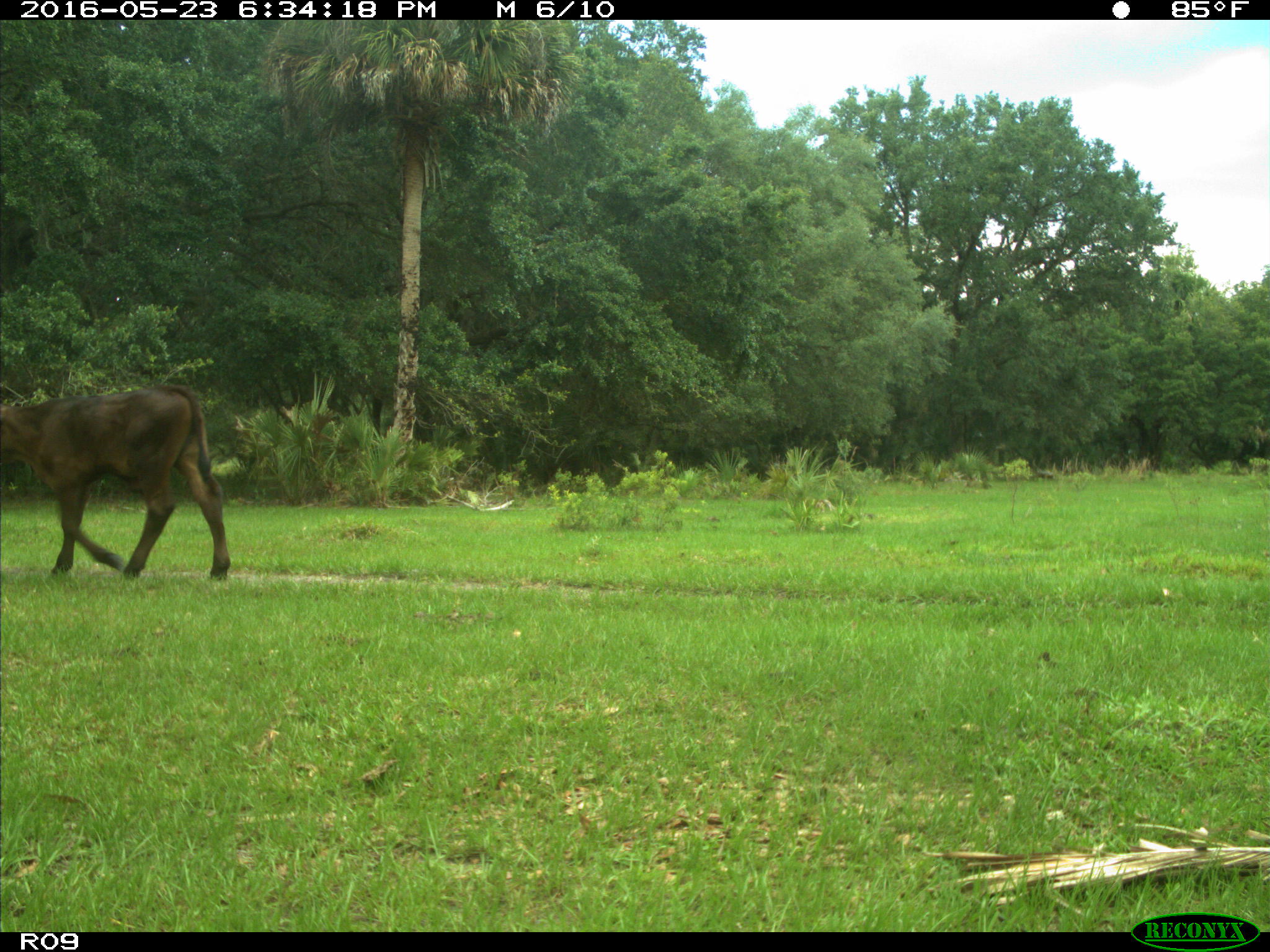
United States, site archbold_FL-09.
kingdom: Animalia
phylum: Chordata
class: Mammalia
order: Artiodactyla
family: Bovidae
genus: Bos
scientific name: Bos taurus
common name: domestic cow